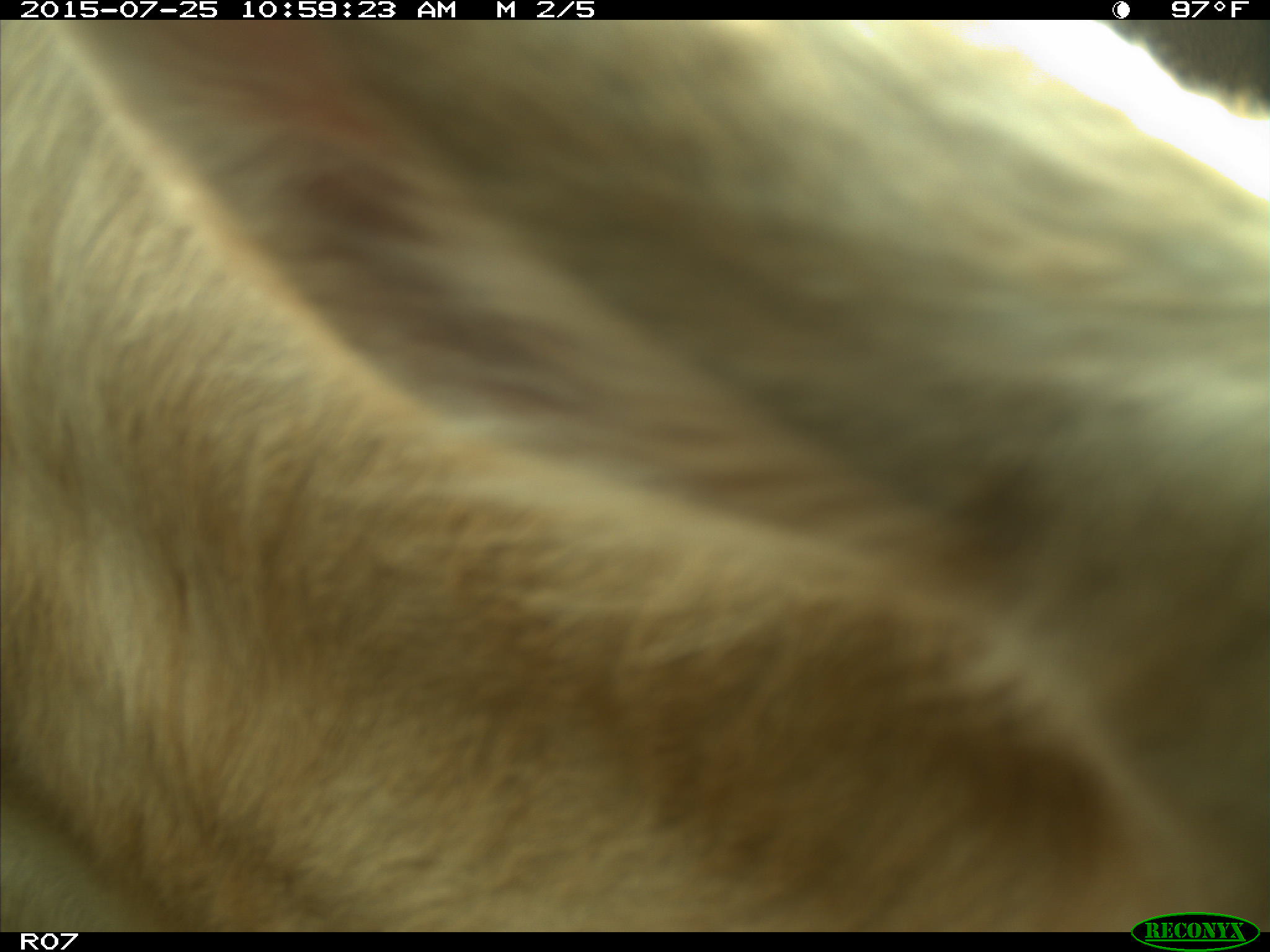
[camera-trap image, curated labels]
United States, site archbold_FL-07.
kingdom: Animalia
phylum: Chordata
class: Mammalia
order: Artiodactyla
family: Bovidae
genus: Bos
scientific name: Bos taurus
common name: domestic cow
Bos taurus (domestic cow).